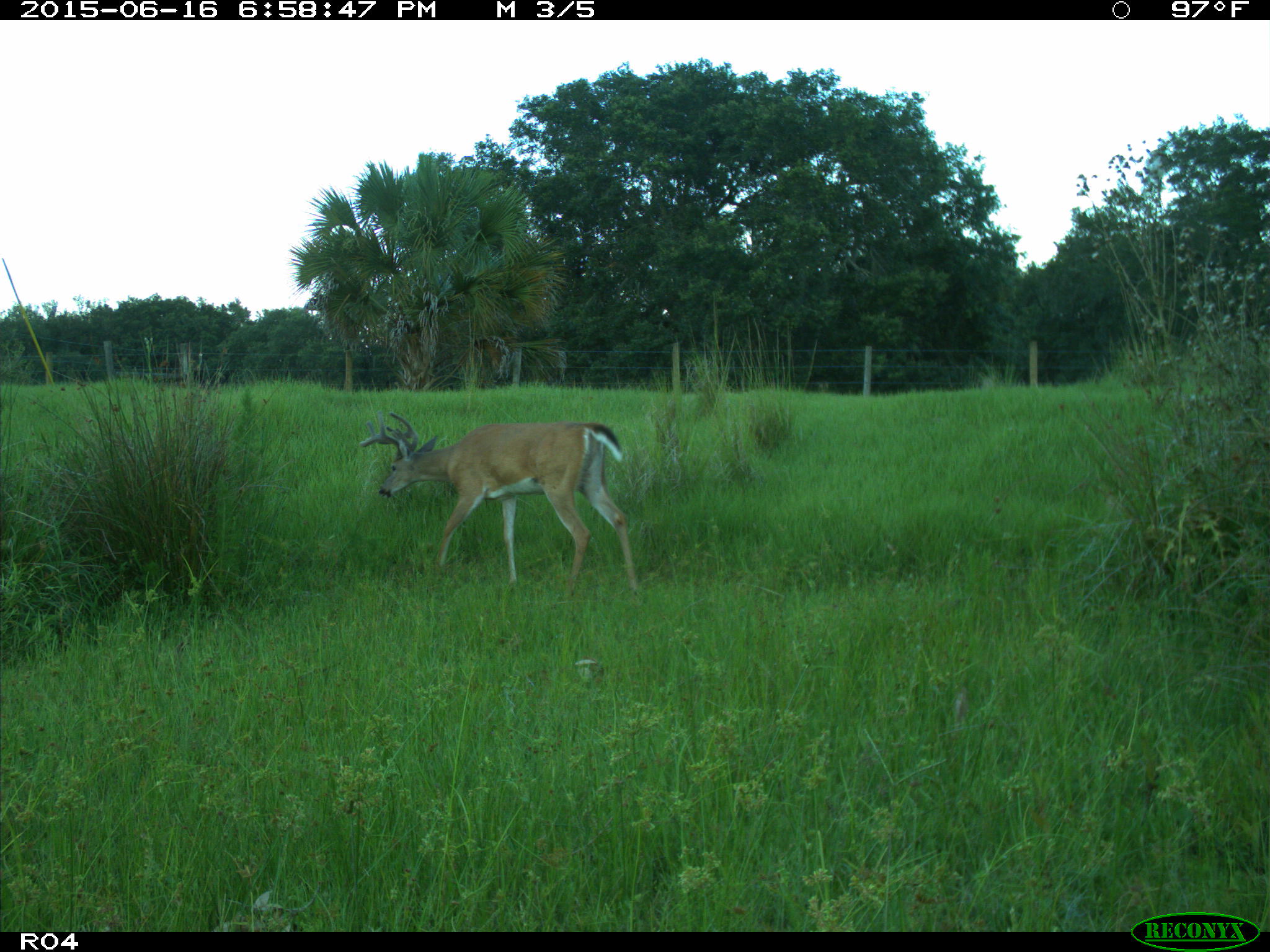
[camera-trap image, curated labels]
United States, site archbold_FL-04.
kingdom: Animalia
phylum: Chordata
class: Mammalia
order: Artiodactyla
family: Cervidae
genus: Odocoileus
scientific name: Odocoileus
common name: deer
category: unidentified deer